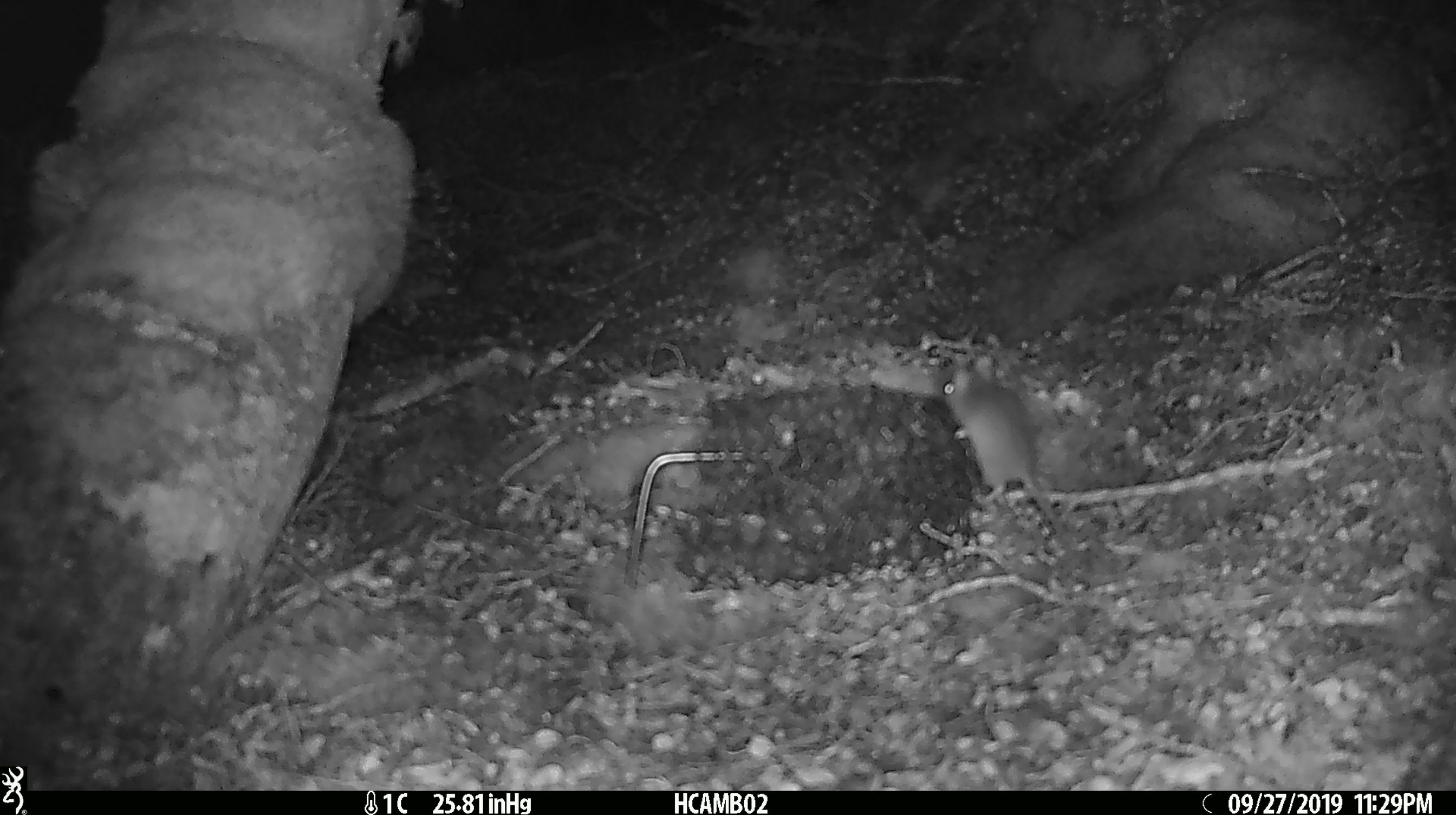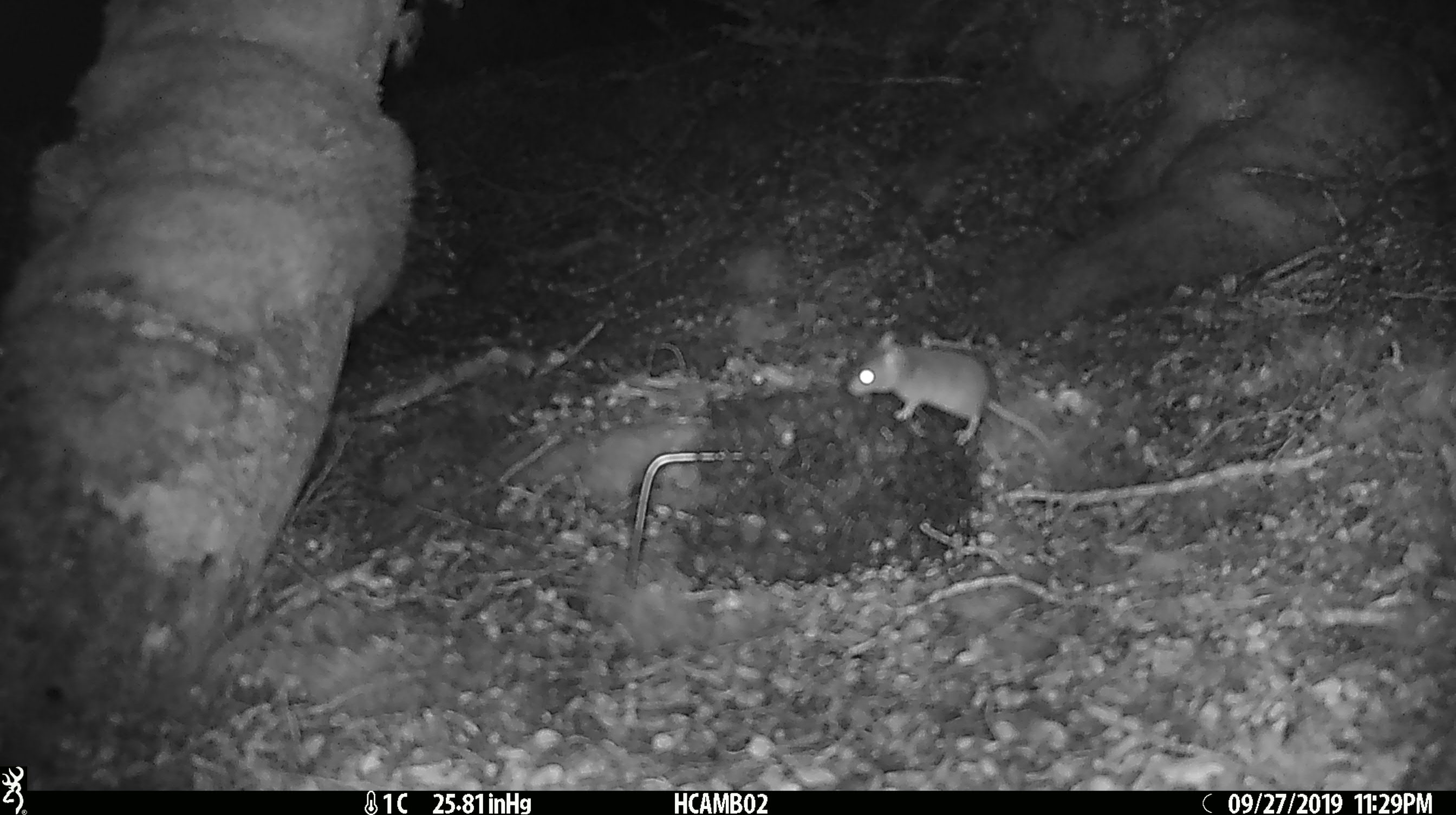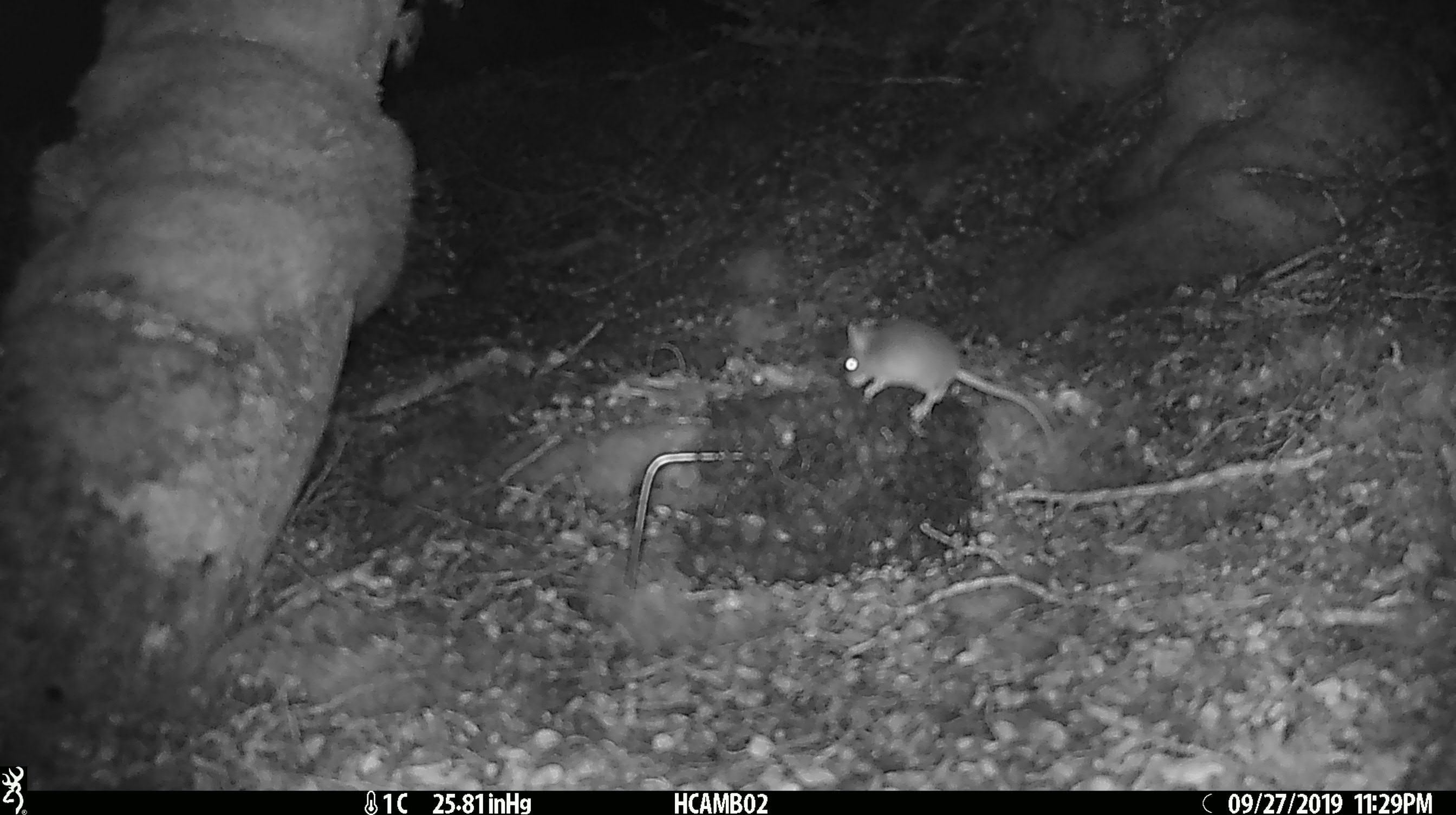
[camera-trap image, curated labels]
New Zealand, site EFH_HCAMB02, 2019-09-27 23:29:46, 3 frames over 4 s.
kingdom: Animalia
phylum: Chordata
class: Mammalia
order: Rodentia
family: Muridae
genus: Mus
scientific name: Mus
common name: mouse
Mouse (Mus).